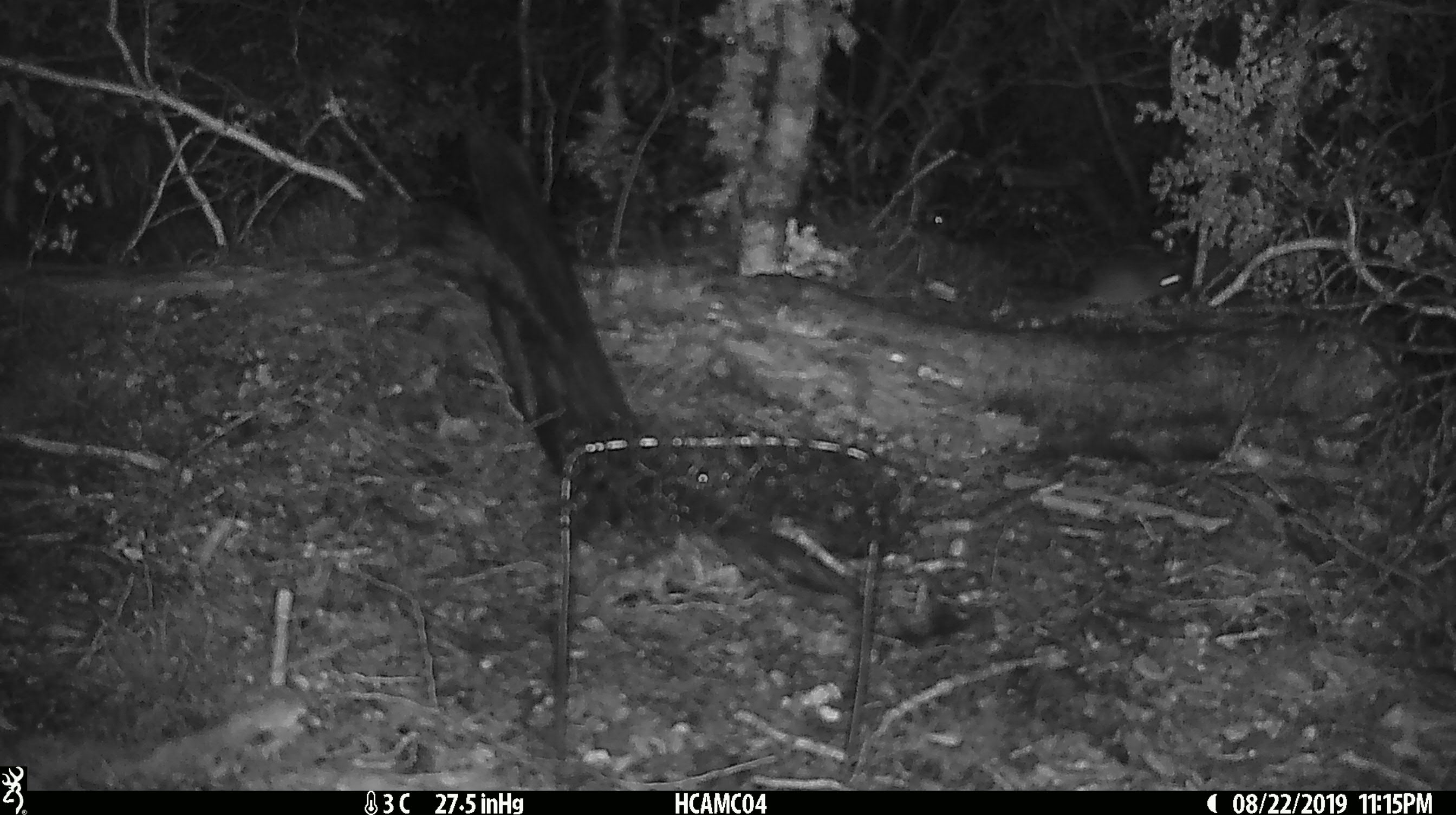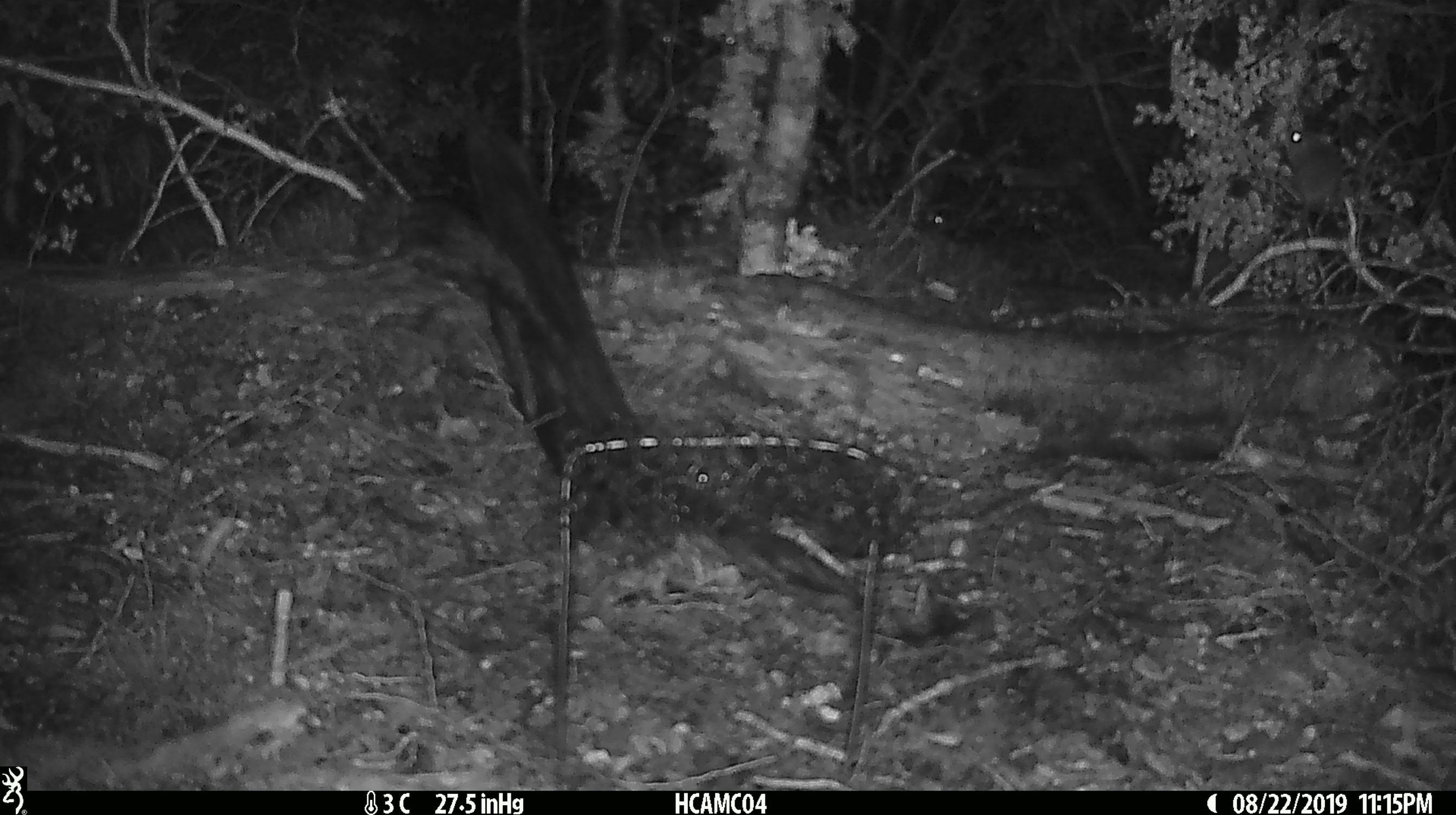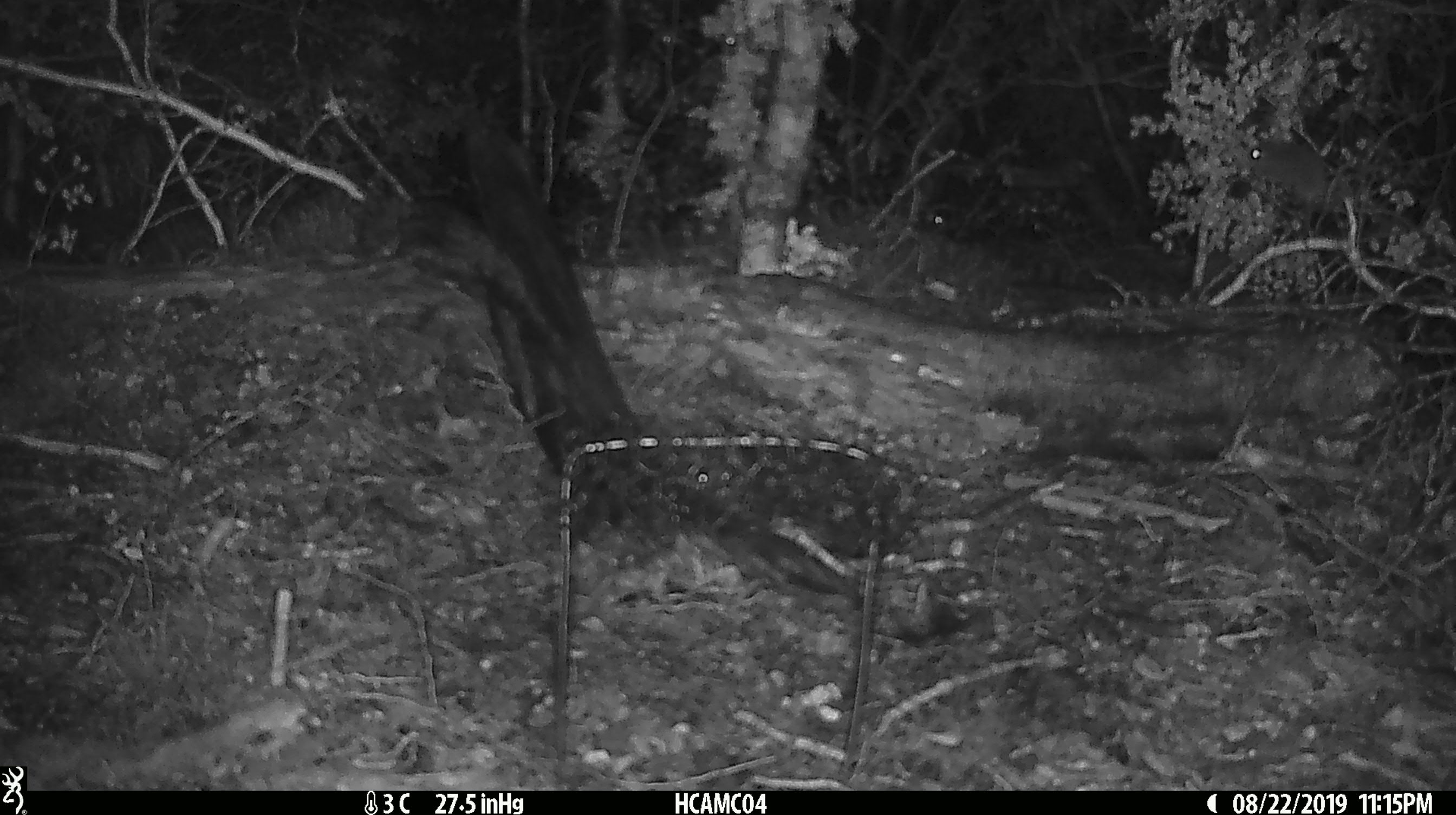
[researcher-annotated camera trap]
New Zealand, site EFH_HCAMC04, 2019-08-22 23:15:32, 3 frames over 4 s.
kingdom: Animalia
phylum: Chordata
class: Mammalia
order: Rodentia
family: Muridae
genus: Mus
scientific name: Mus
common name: mouse